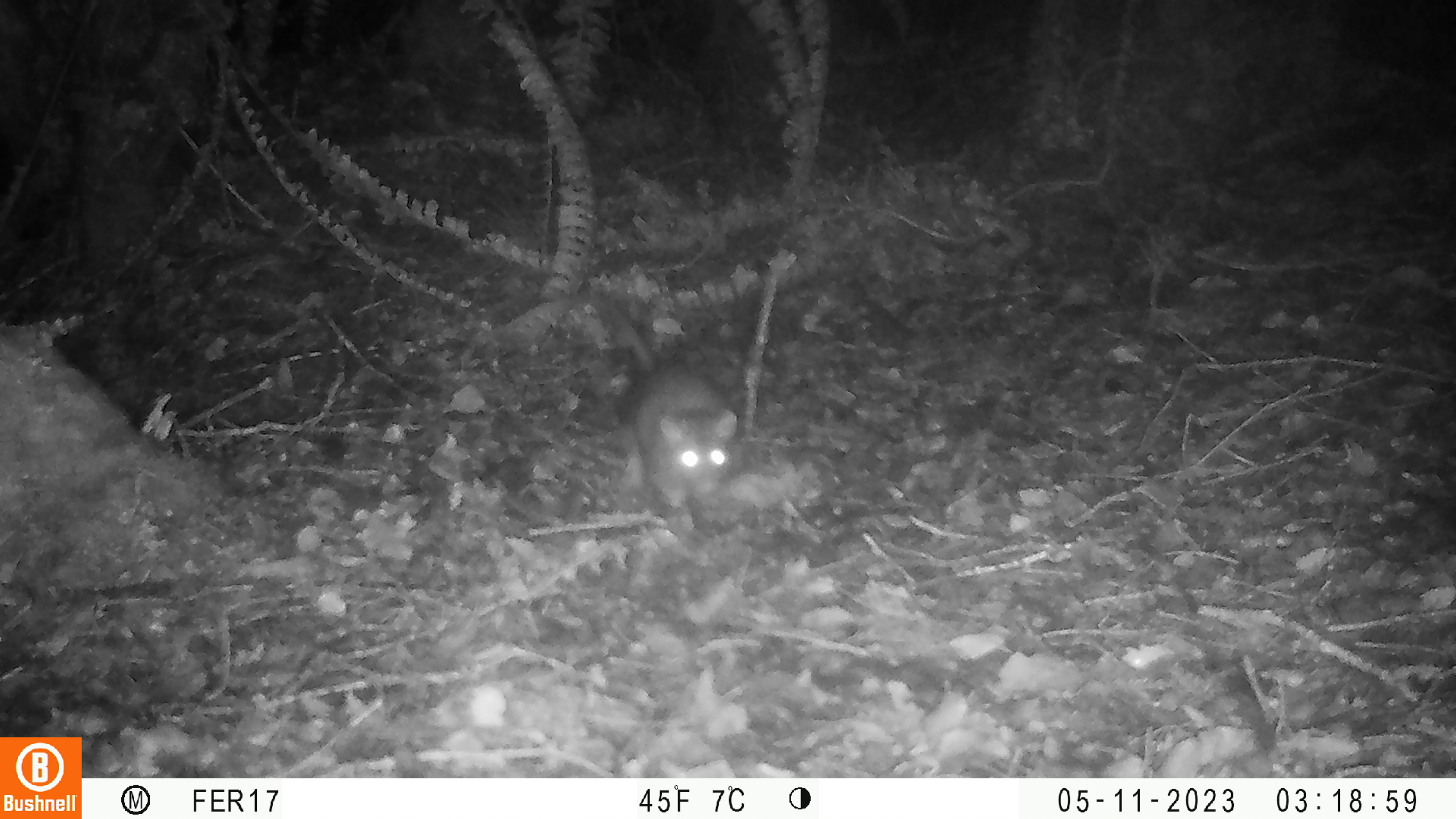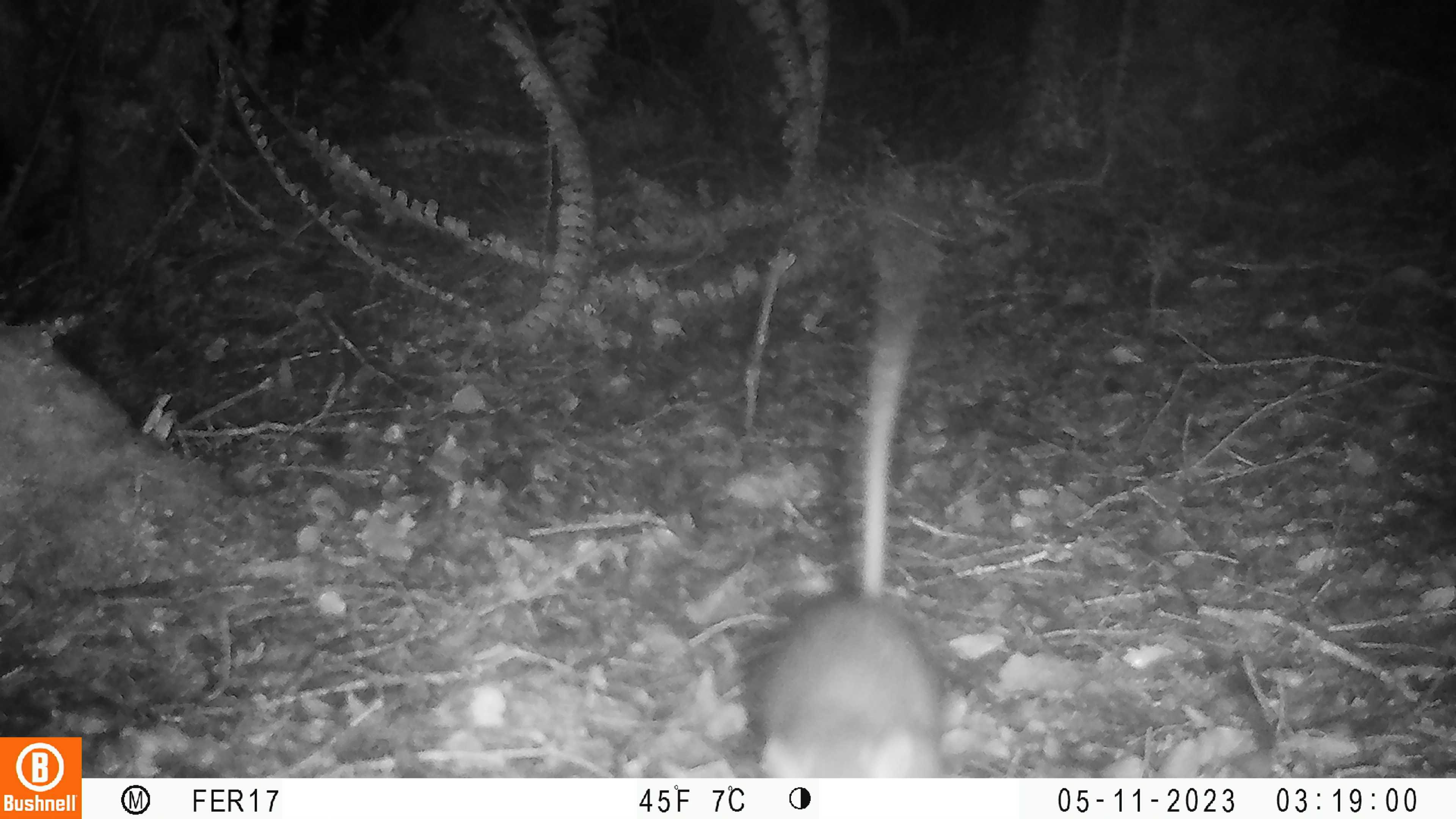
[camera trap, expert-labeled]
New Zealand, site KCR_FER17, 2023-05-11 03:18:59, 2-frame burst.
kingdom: Animalia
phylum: Chordata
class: Mammalia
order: Rodentia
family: Muridae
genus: Rattus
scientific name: Rattus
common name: rat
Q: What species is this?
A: Rat (Rattus).